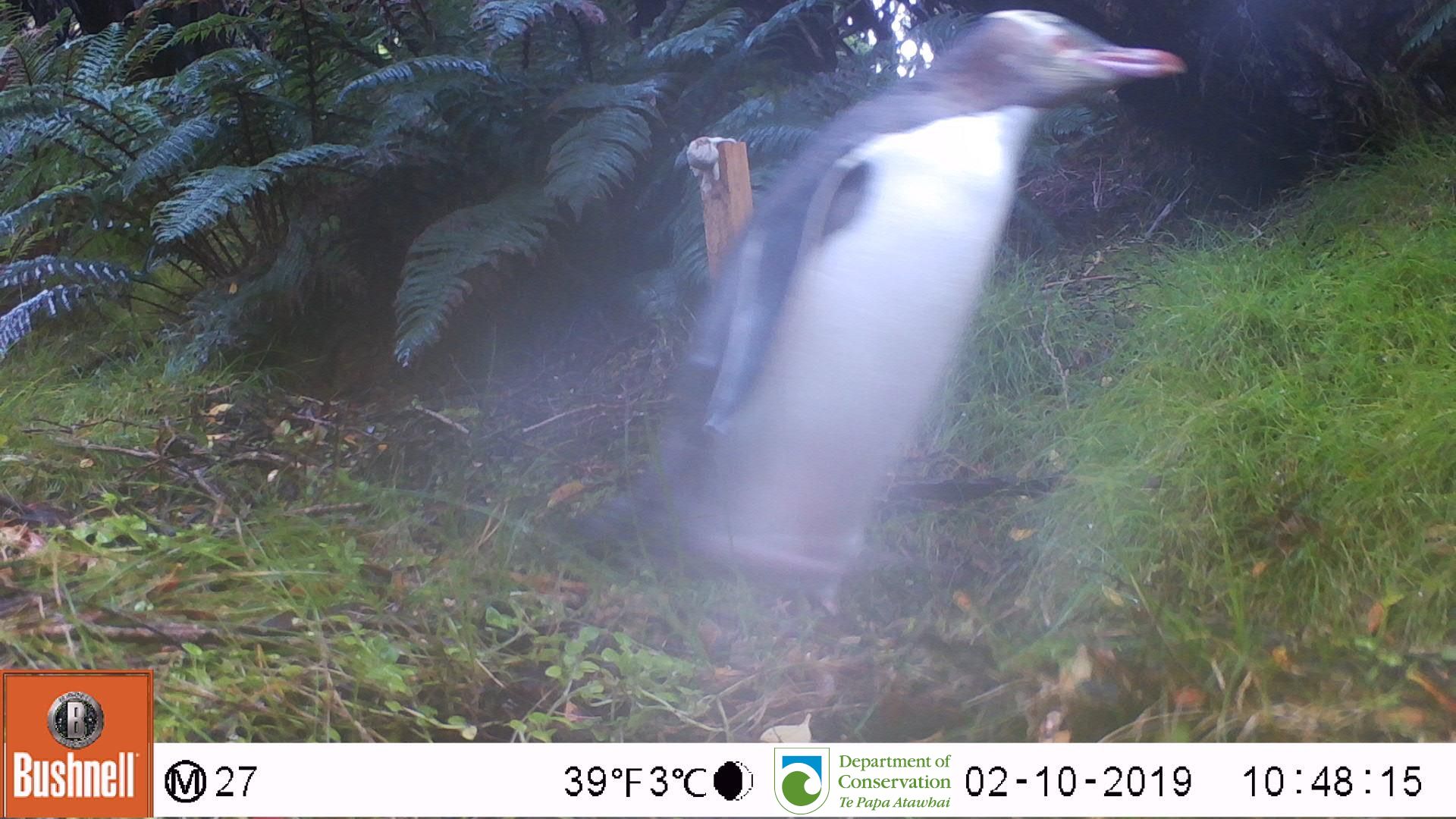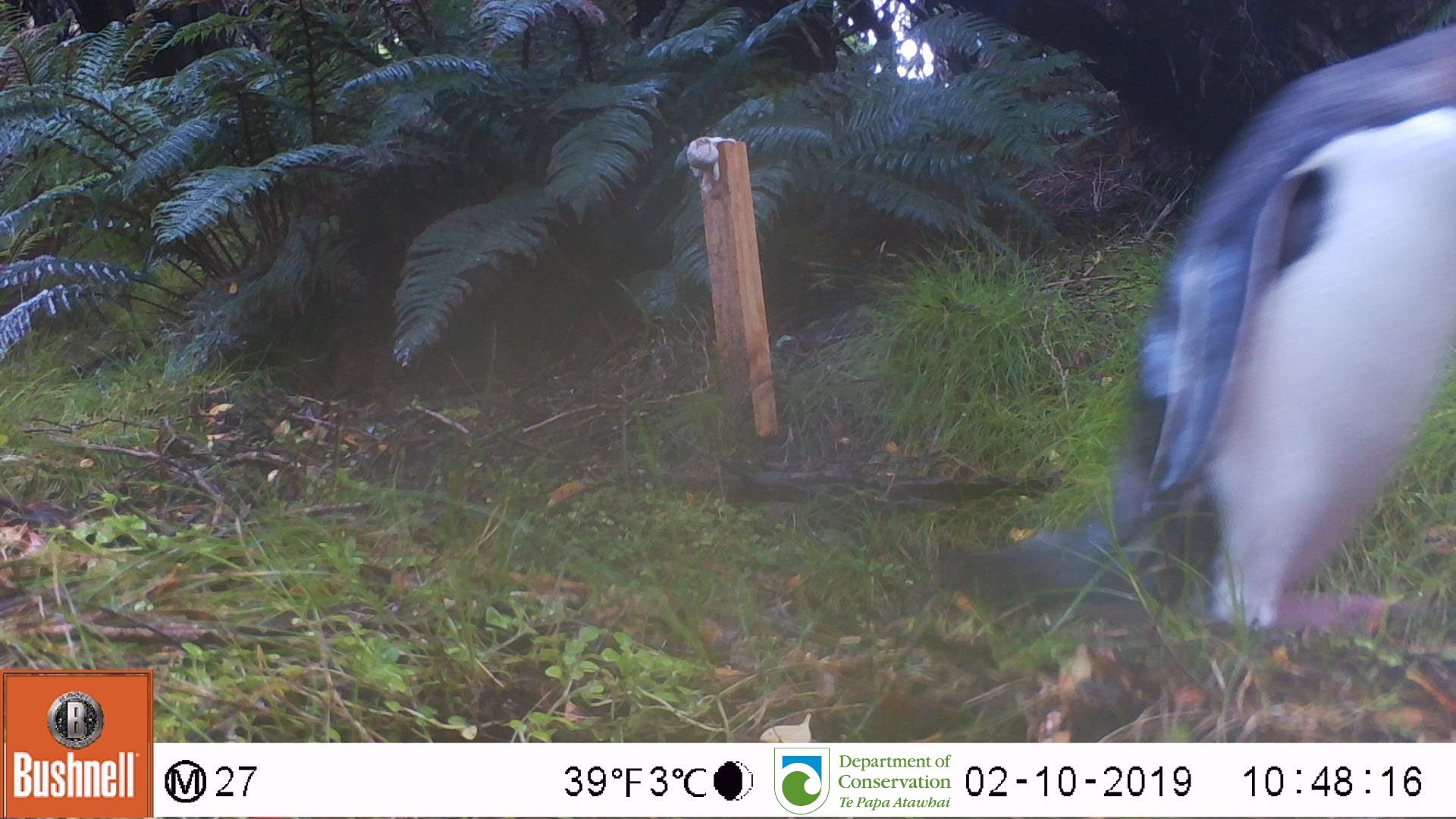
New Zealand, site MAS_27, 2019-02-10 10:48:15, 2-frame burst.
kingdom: Animalia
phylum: Chordata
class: Aves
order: Sphenisciformes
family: Spheniscidae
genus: Megadyptes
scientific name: Megadyptes antipodes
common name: yellow-eyed penguin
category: yellow eyed penguin